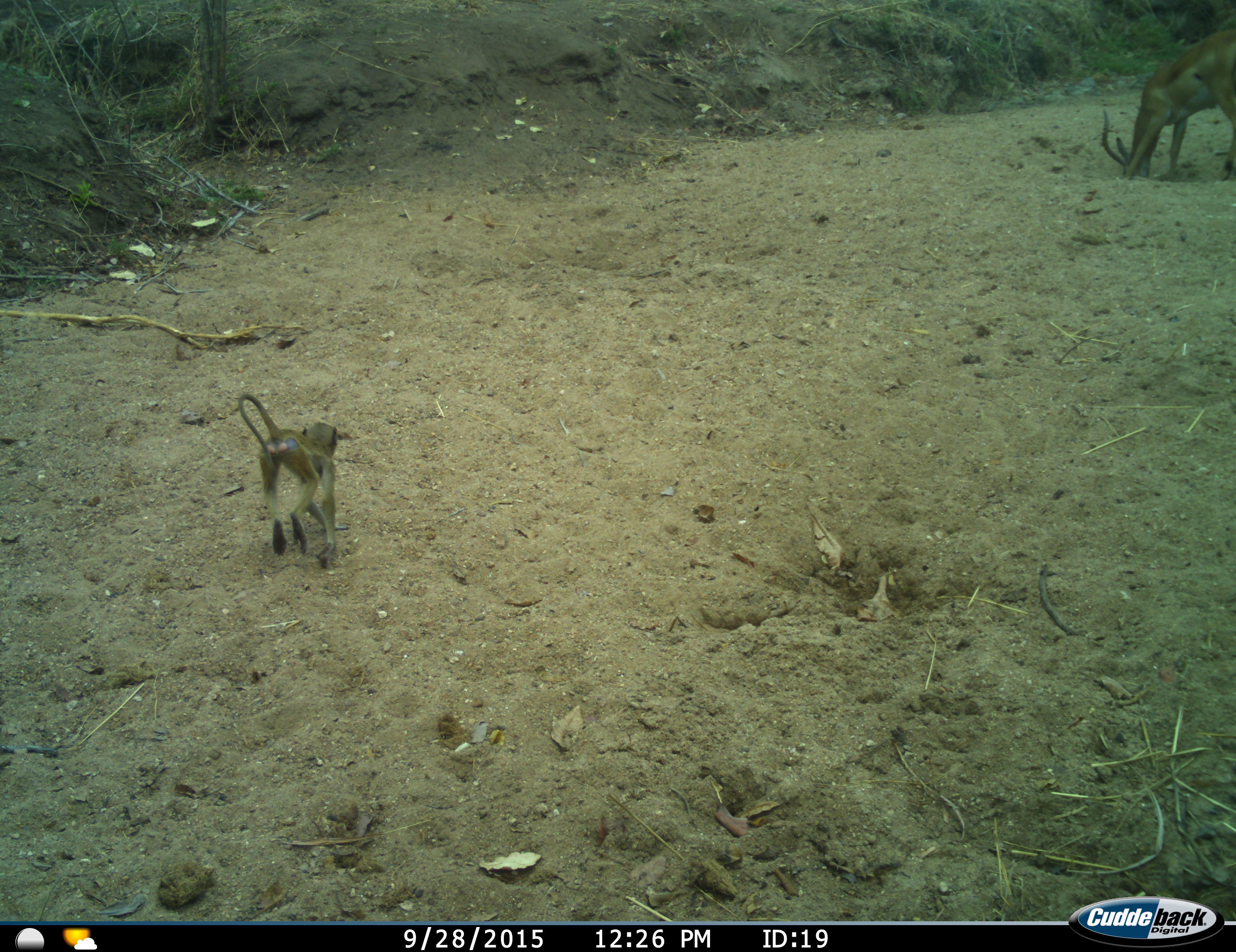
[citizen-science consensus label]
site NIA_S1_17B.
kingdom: Animalia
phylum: Chordata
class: Mammalia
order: Primates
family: Cercopithecidae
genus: Papio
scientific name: Papio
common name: baboon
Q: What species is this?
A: Baboon (Papio).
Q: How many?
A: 1.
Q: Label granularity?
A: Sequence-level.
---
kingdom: Animalia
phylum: Chordata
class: Mammalia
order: Artiodactyla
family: Bovidae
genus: Aepyceros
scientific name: Aepyceros melampus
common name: impala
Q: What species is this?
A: Impala (Aepyceros melampus).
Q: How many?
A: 1.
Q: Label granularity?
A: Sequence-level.